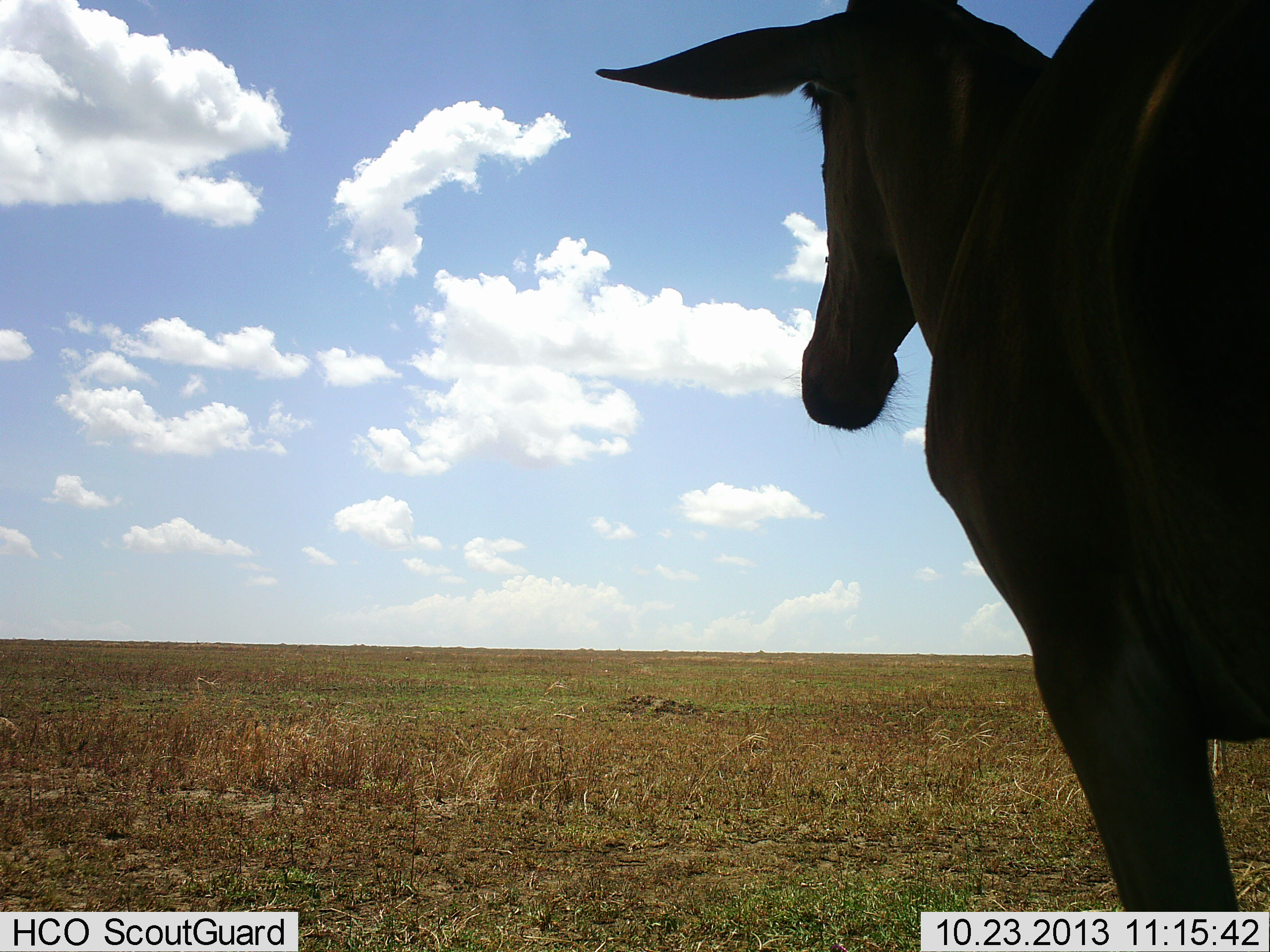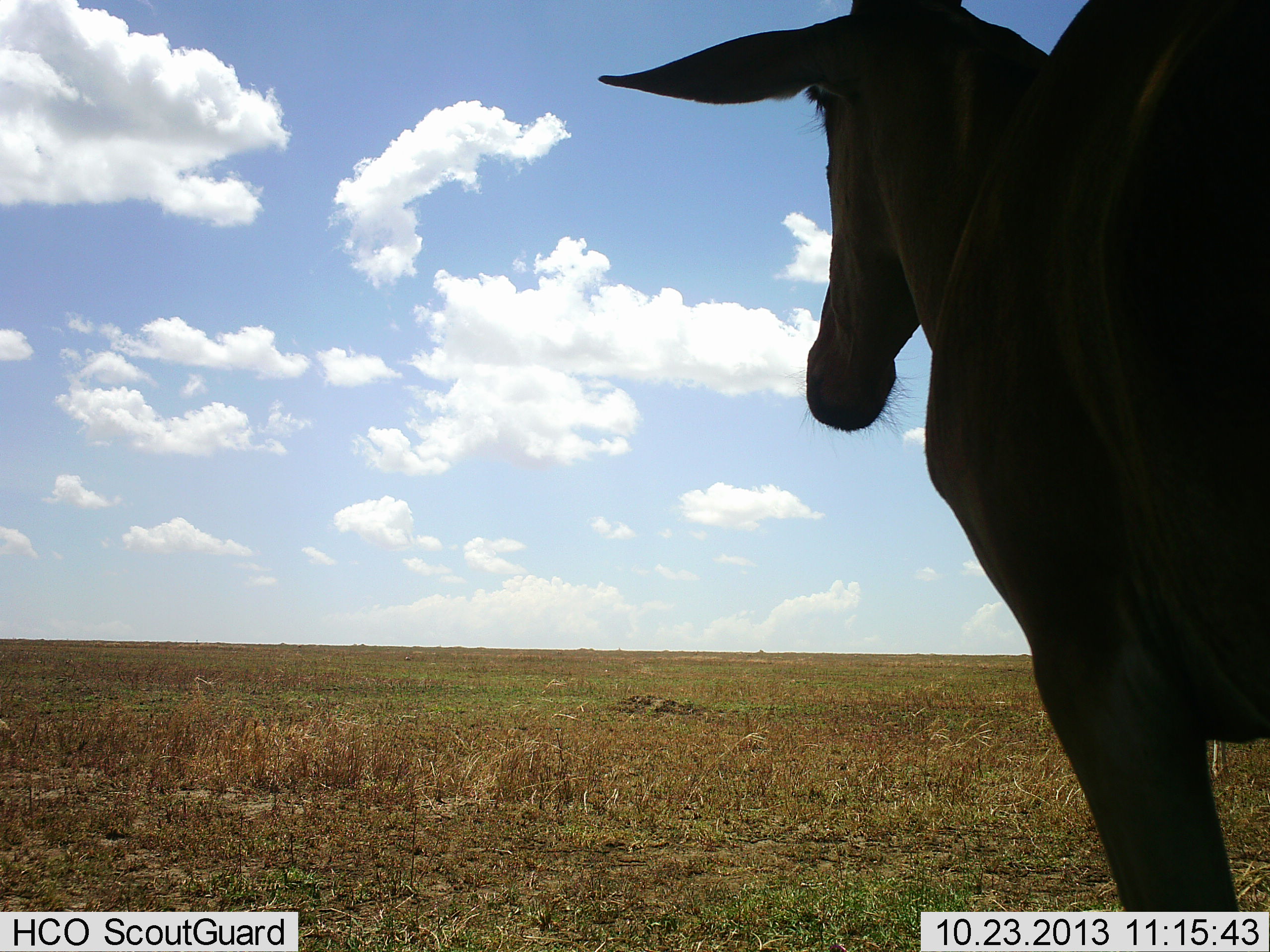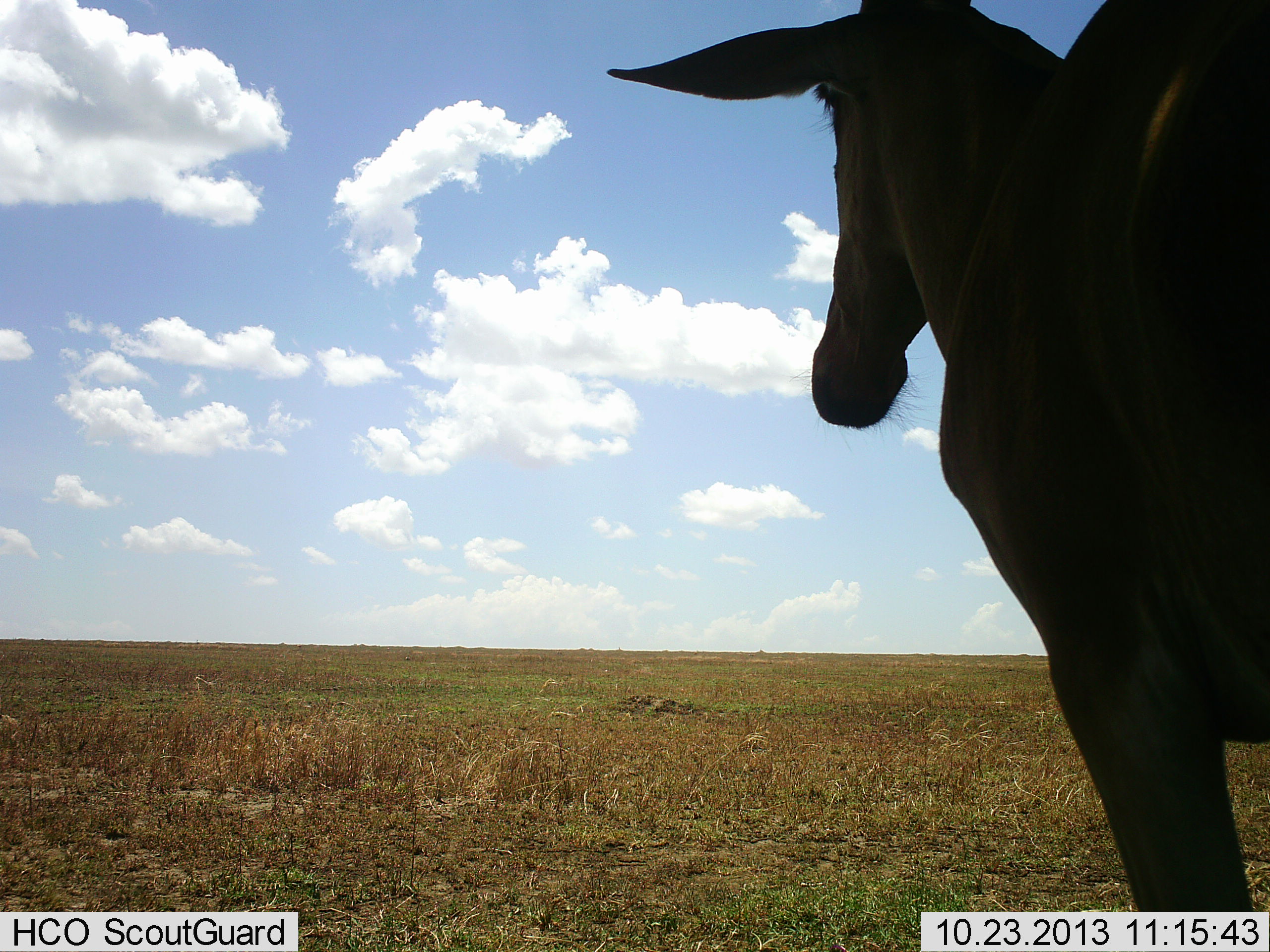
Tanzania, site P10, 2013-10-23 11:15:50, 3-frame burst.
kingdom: Animalia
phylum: Chordata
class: Mammalia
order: Artiodactyla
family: Bovidae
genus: Alcelaphus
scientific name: Alcelaphus buselaphus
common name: hartebeest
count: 1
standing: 94%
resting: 0%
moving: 0%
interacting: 0%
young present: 0%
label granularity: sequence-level